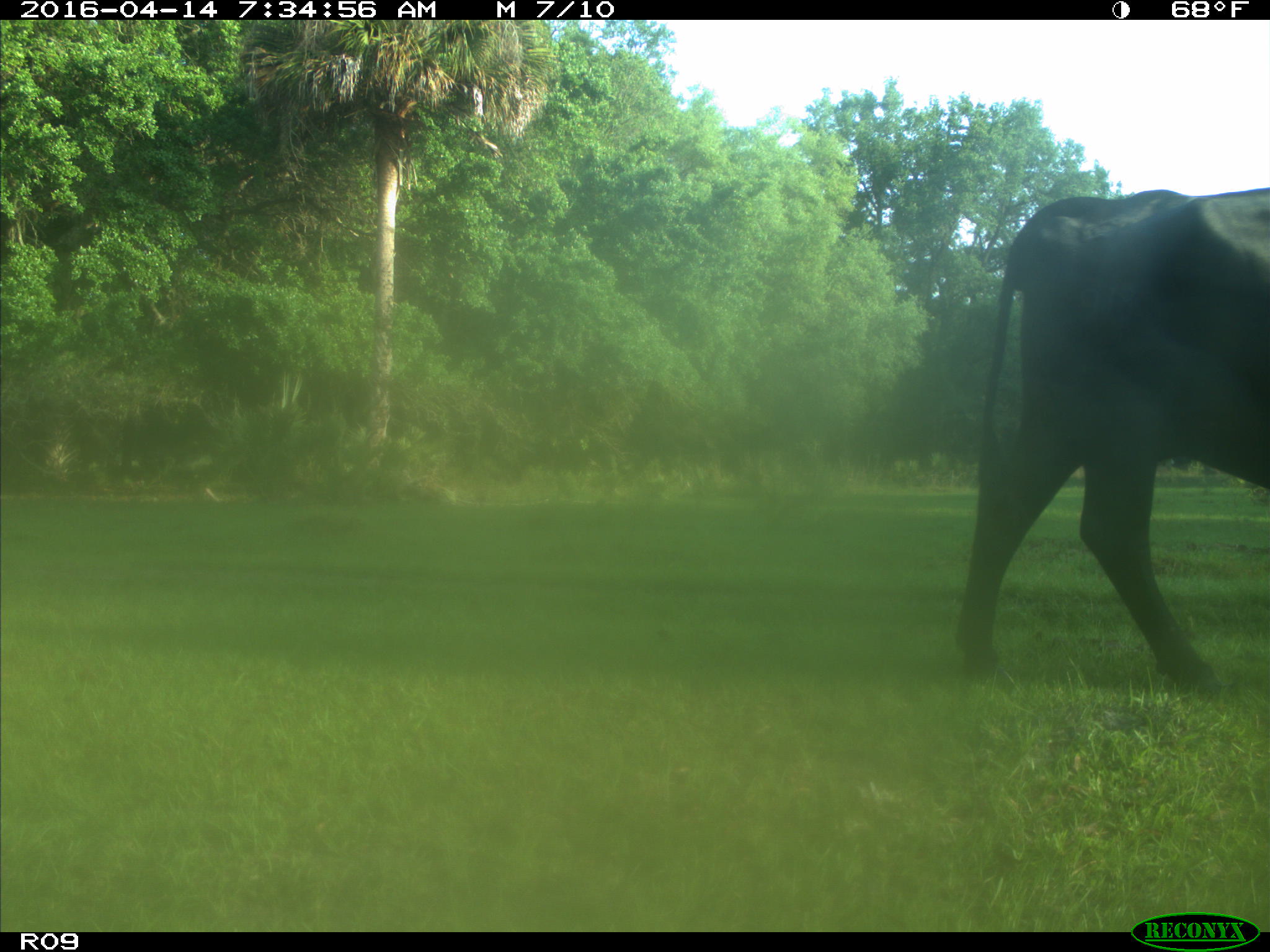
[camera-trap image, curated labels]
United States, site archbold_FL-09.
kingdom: Animalia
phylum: Chordata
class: Mammalia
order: Artiodactyla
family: Bovidae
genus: Bos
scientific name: Bos taurus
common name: domestic cow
Bos taurus (domestic cow).